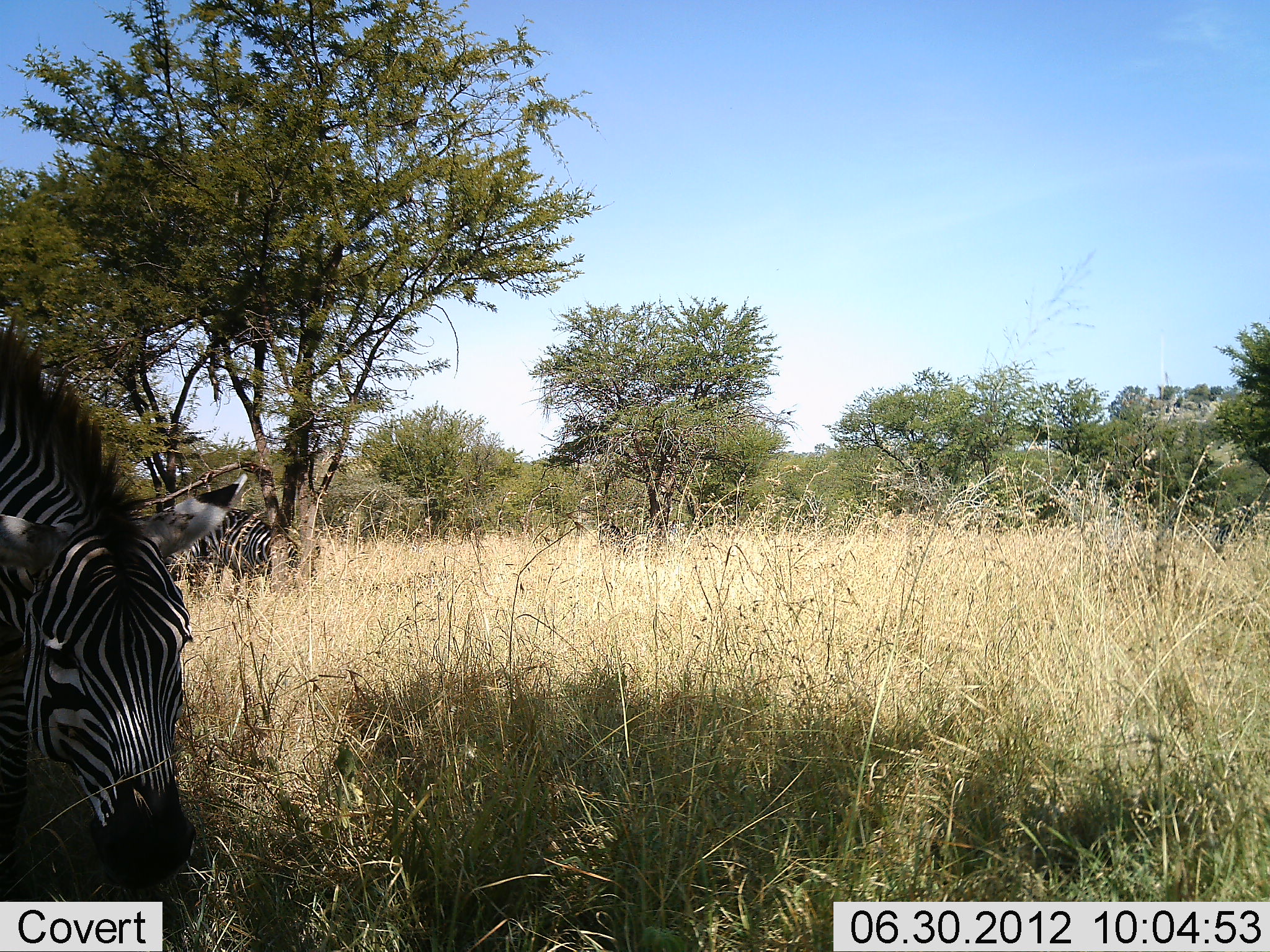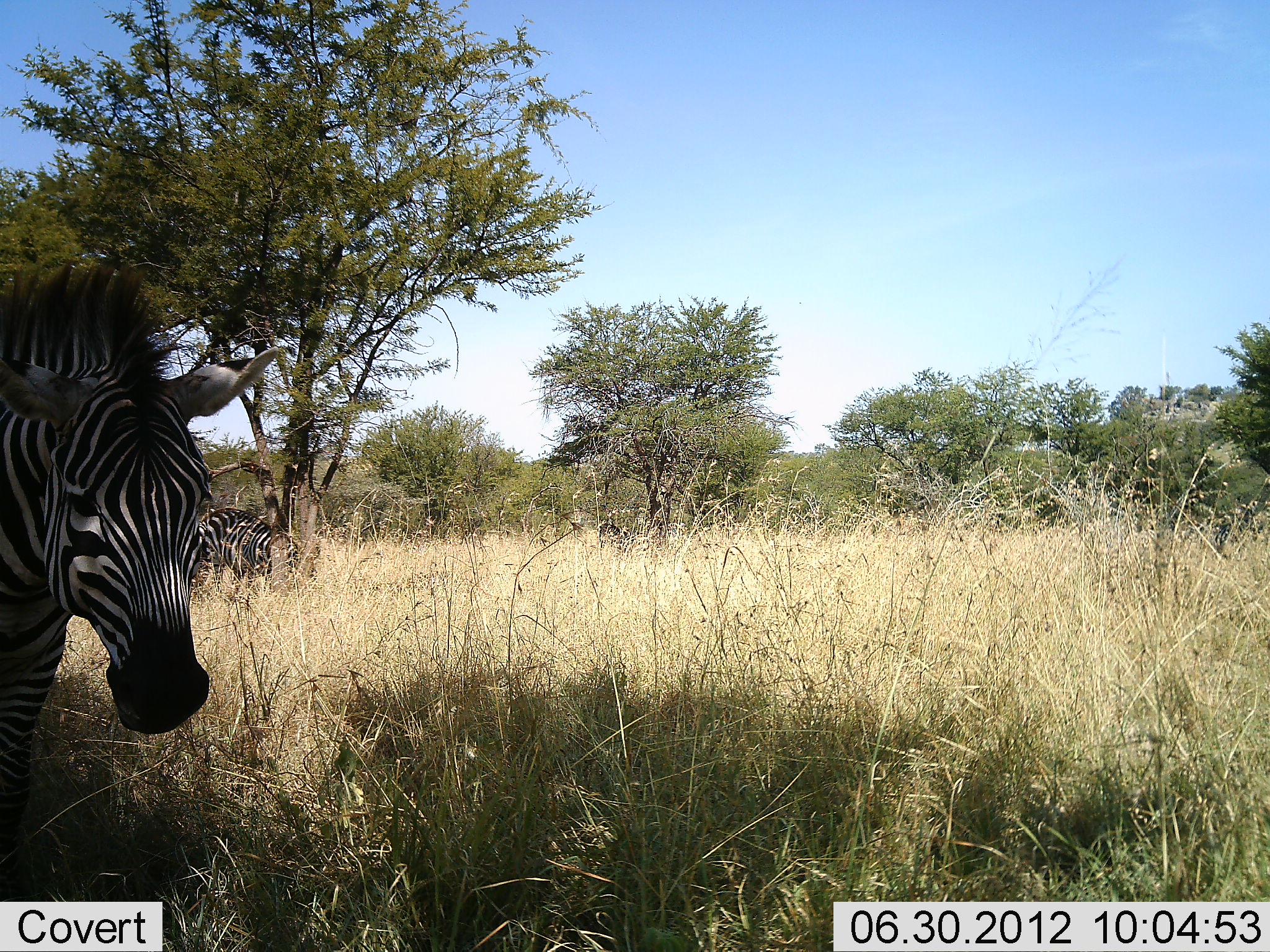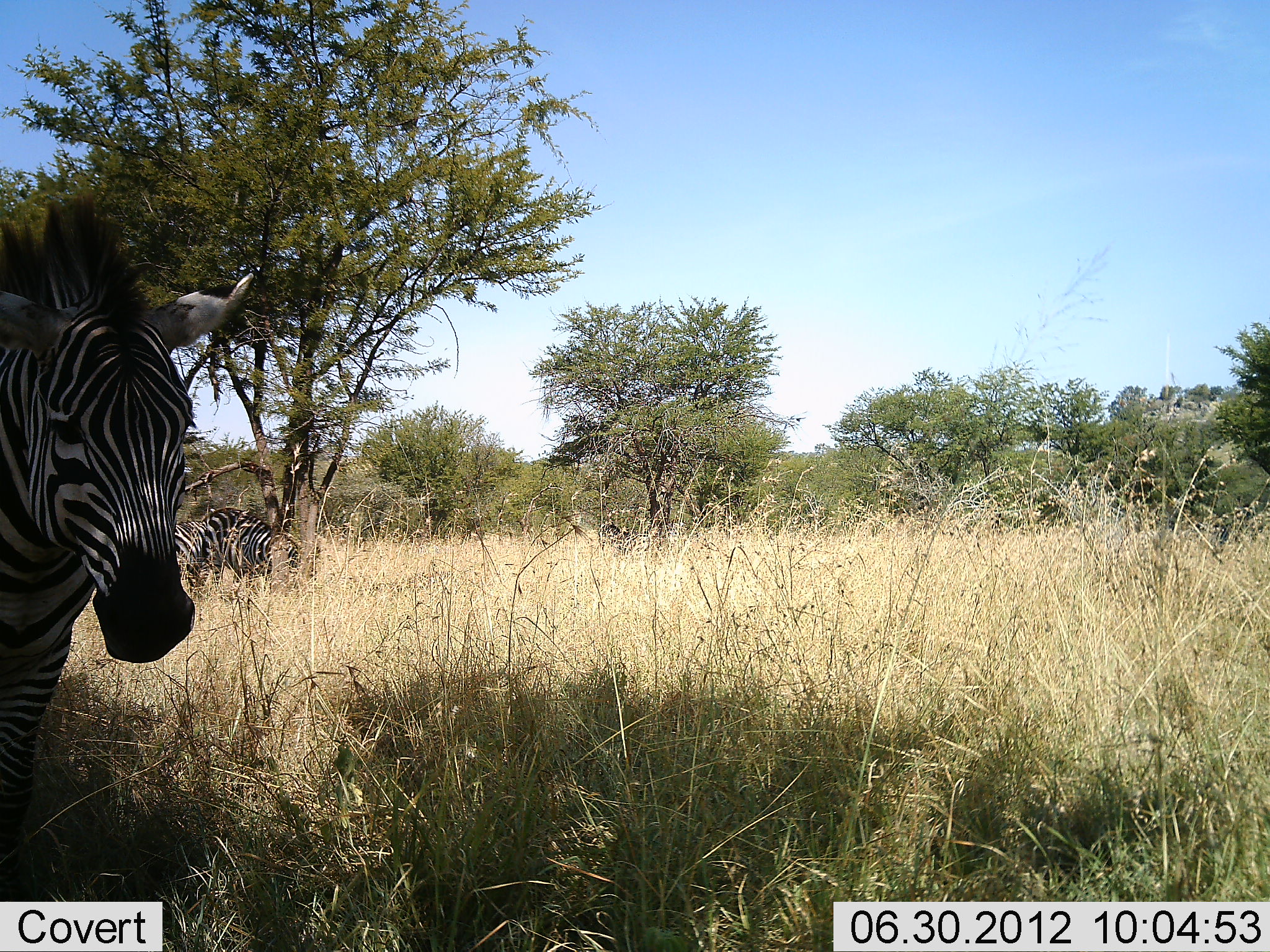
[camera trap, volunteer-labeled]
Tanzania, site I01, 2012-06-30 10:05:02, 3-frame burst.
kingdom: Animalia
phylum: Chordata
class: Mammalia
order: Perissodactyla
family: Equidae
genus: Equus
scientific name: Equus quagga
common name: plains zebra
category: zebra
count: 2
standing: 80%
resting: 0%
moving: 20%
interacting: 0%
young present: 0%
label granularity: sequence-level